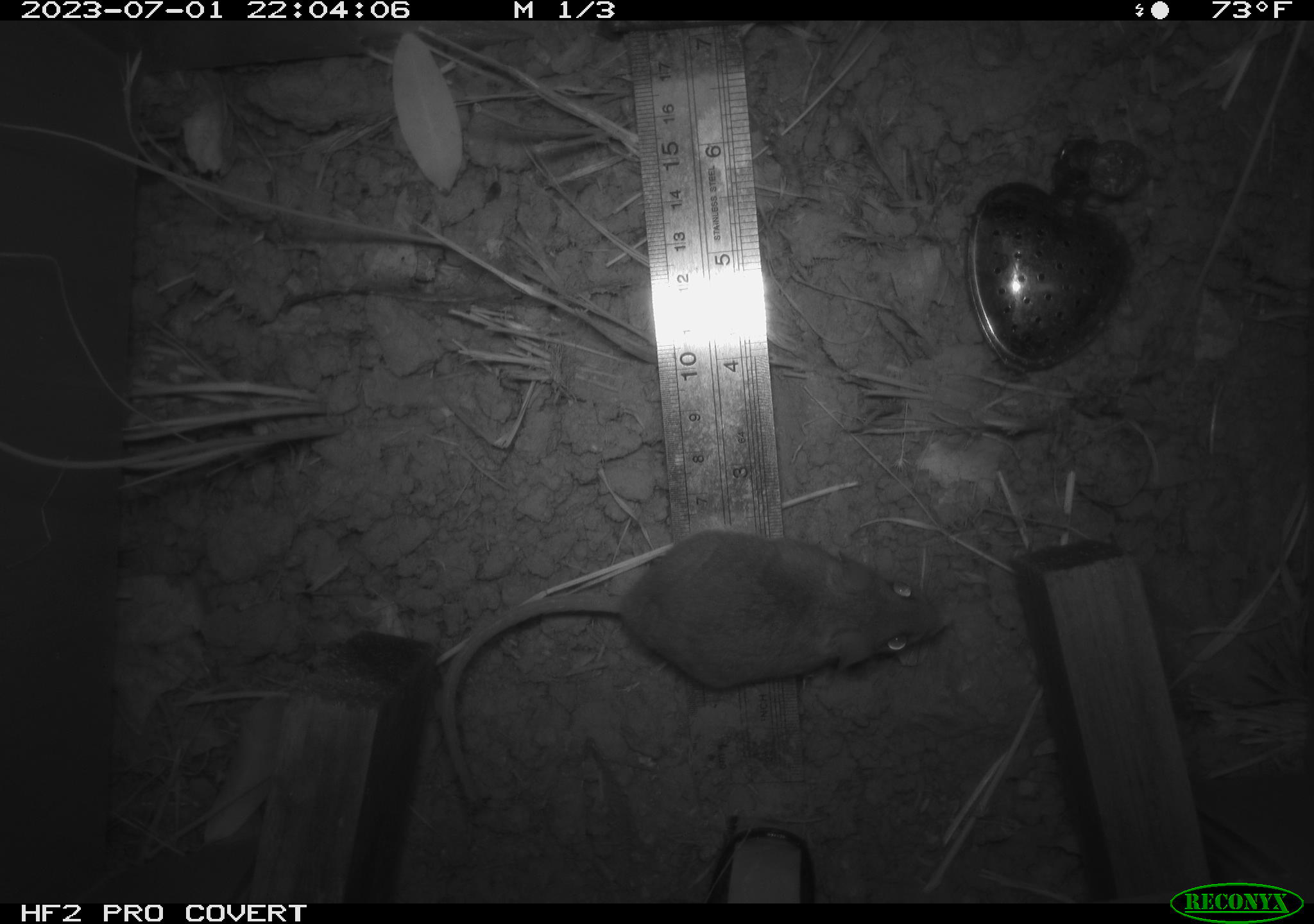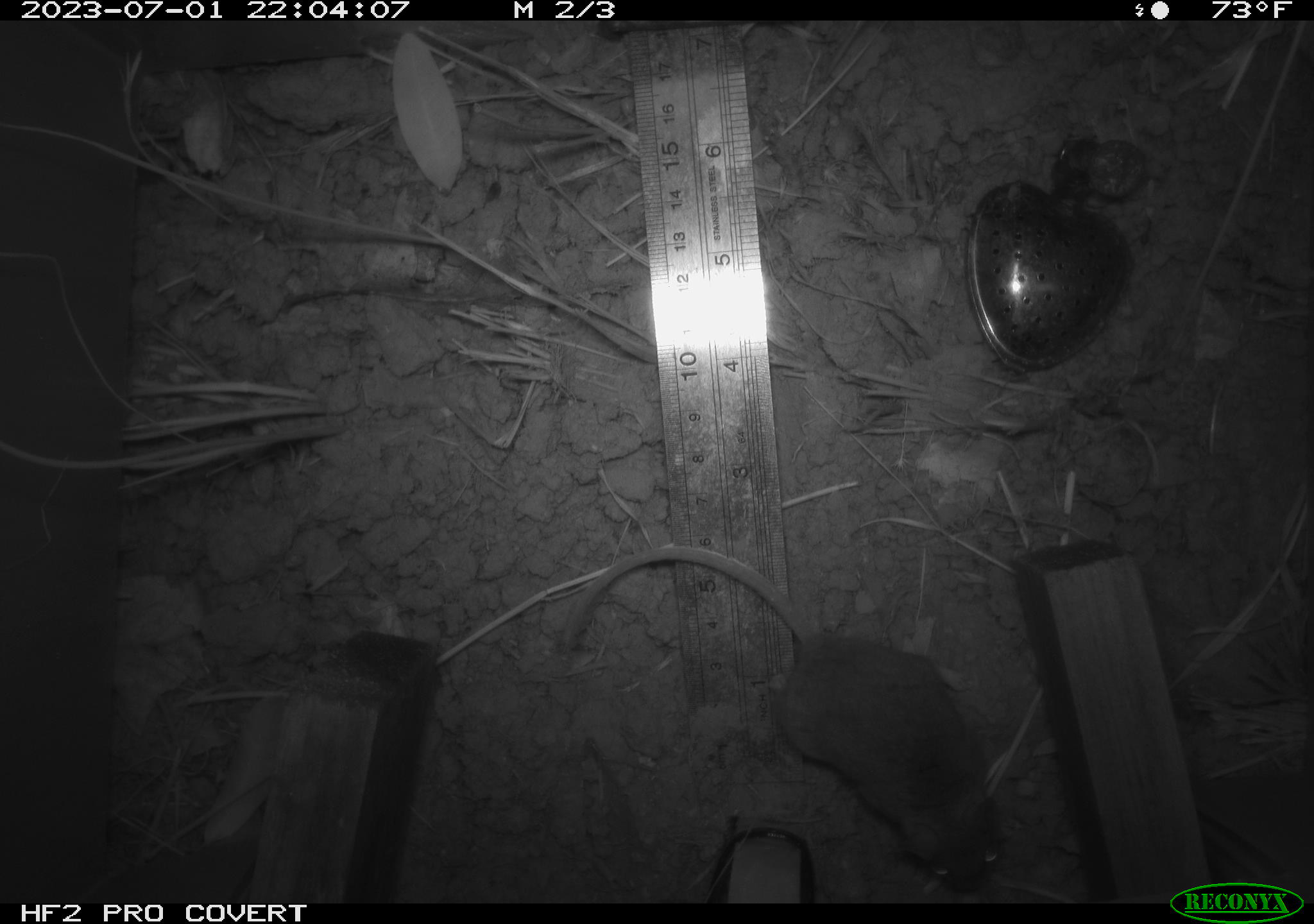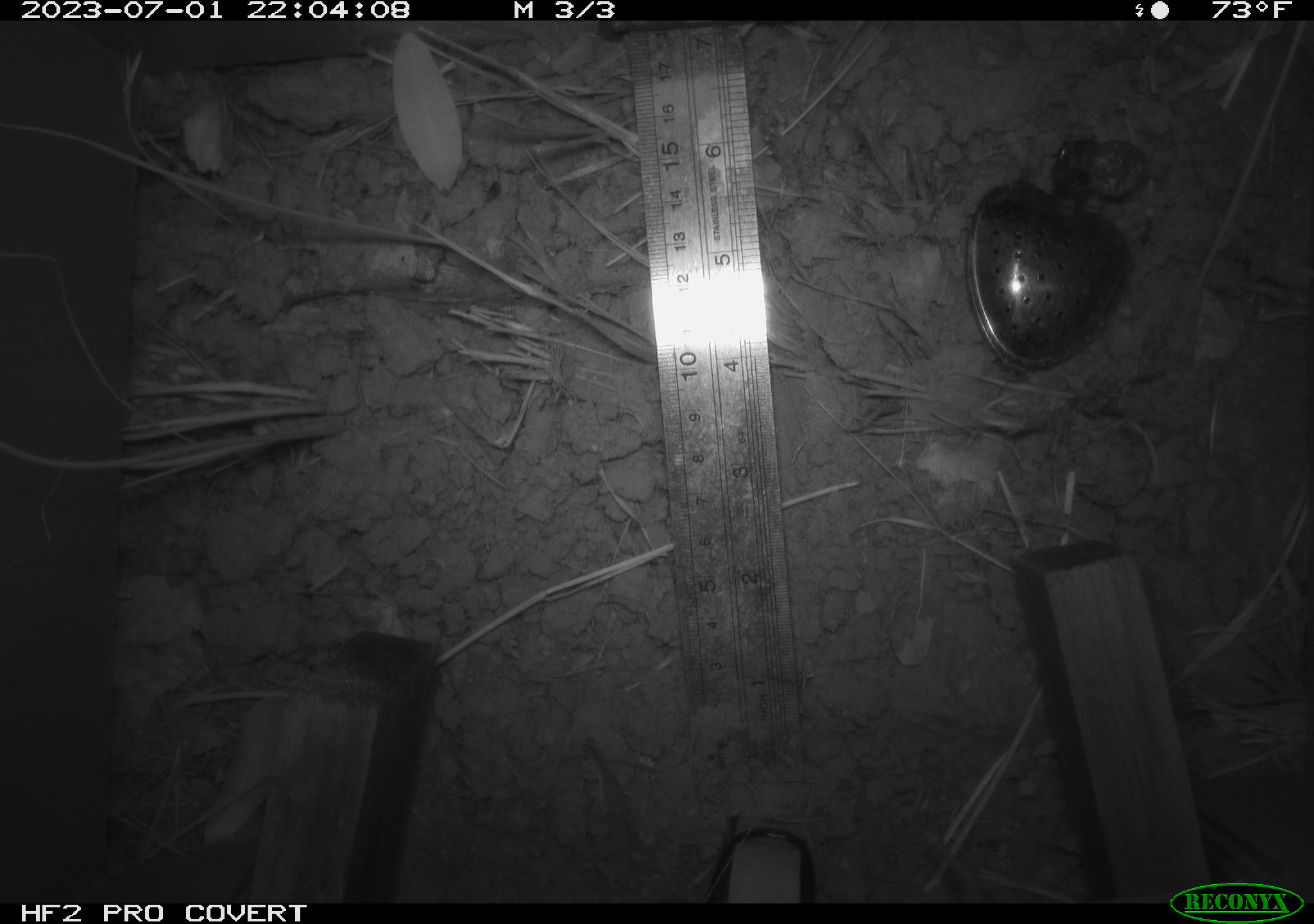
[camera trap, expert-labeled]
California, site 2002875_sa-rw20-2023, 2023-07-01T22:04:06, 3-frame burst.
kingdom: Animalia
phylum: Chordata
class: Mammalia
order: Rodentia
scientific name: Rodentia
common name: mouse species